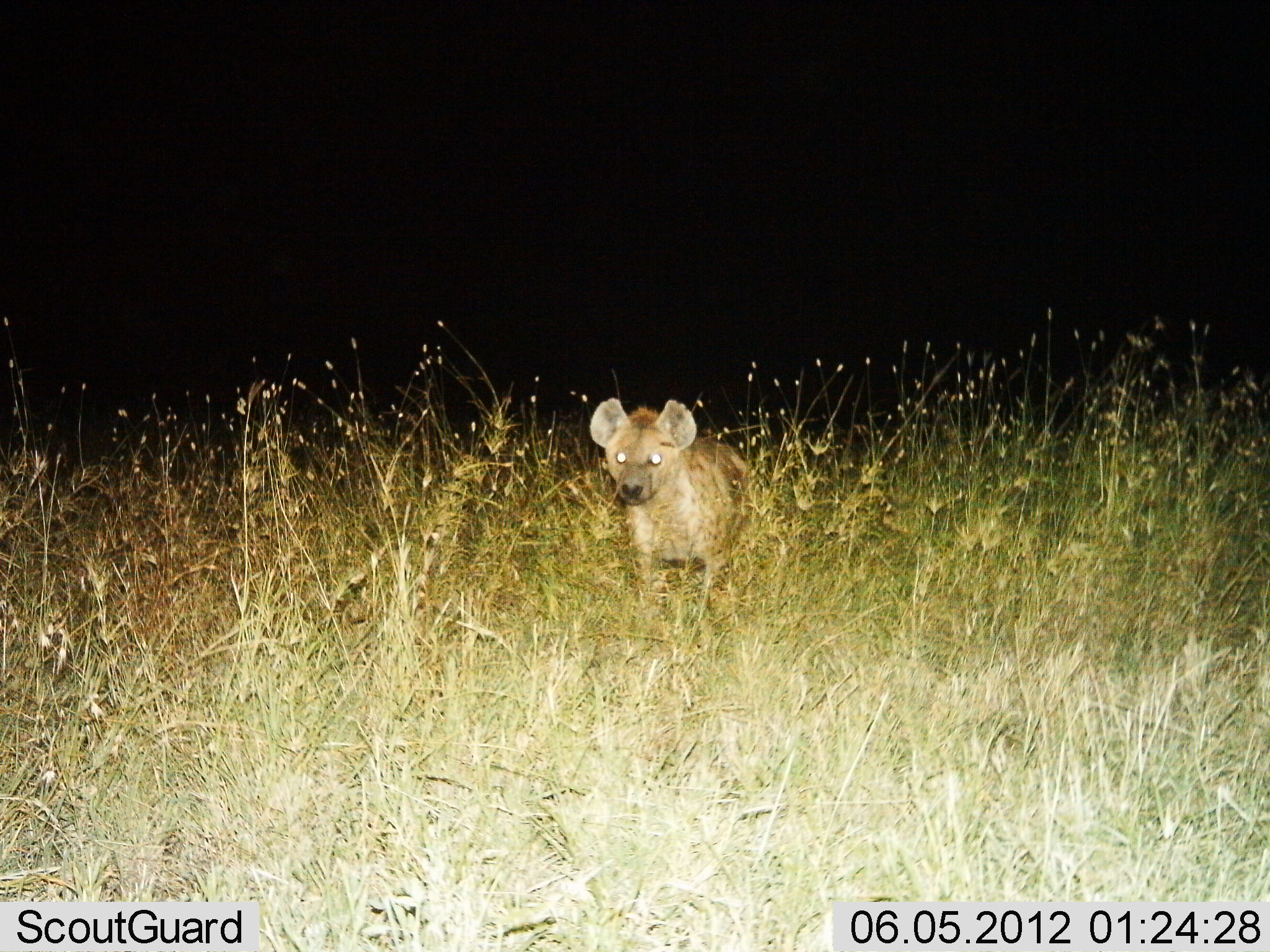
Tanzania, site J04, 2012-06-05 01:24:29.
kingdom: Animalia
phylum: Chordata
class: Mammalia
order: Carnivora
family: Hyaenidae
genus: Crocuta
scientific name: Crocuta crocuta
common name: spotted hyena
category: hyenaspotted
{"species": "hyenaspotted (spotted hyena) (Crocuta crocuta)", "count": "1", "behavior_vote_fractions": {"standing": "90%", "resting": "0%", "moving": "10%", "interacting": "0%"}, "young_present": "0%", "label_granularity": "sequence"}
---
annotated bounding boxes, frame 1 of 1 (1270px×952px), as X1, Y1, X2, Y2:
animal: 590, 397, 759, 604